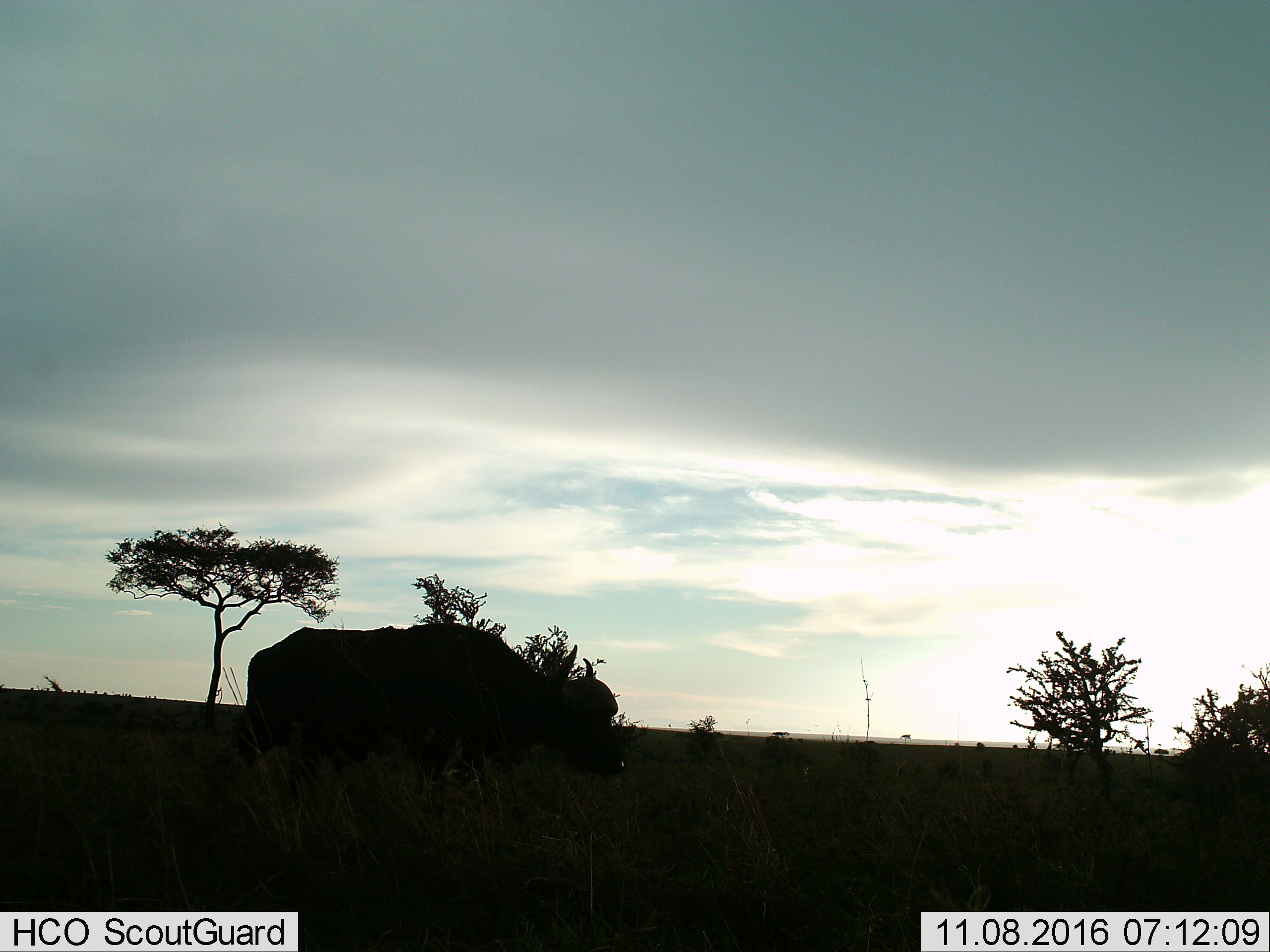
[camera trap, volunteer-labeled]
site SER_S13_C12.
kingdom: Animalia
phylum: Chordata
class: Mammalia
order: Artiodactyla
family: Bovidae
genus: Syncerus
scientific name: Syncerus caffer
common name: african buffalo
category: buffalo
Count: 1.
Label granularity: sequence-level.